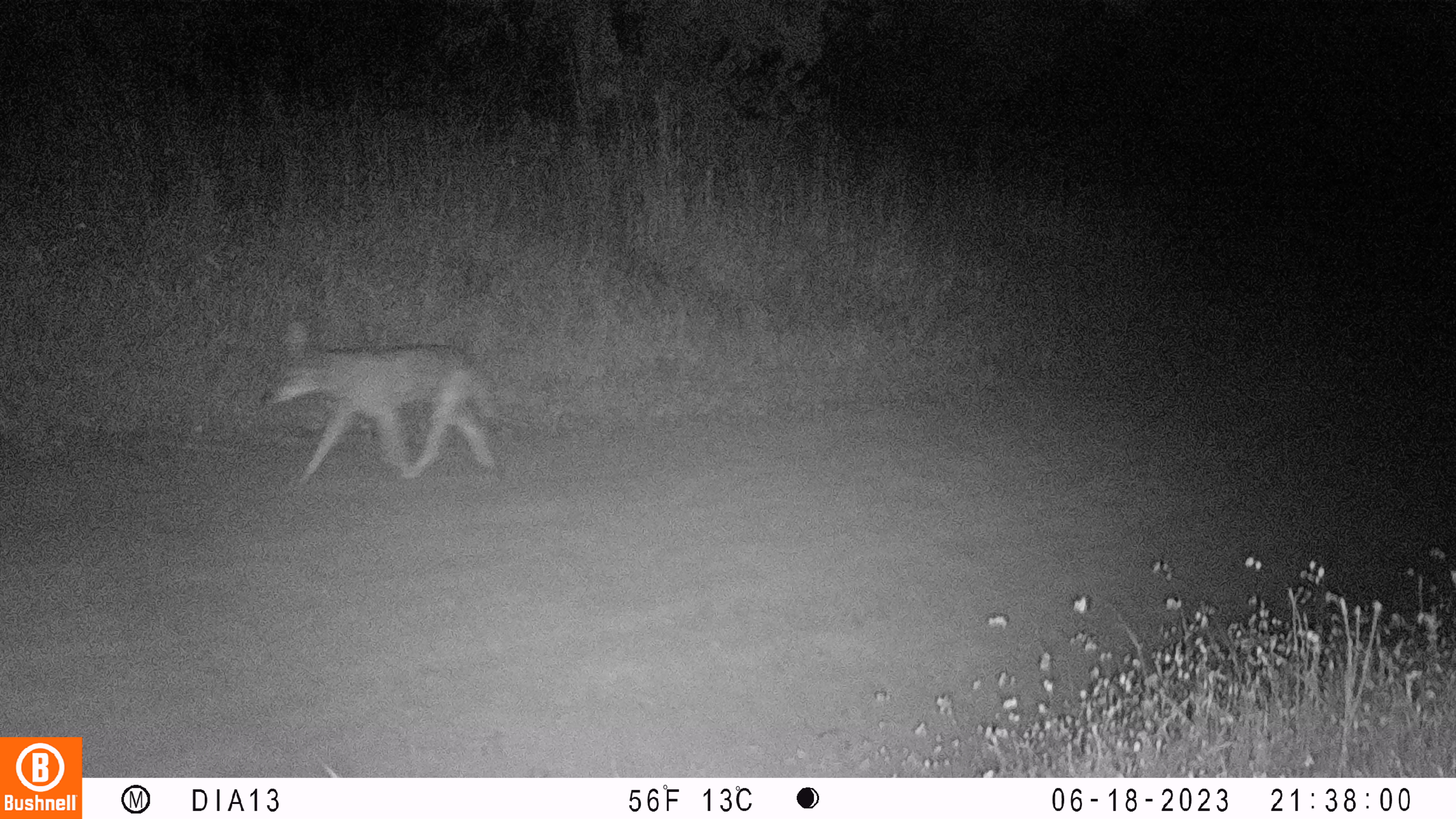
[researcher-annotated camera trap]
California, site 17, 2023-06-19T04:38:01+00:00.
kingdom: Animalia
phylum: Chordata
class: Mammalia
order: Carnivora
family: Canidae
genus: Canis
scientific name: Canis latrans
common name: coyote